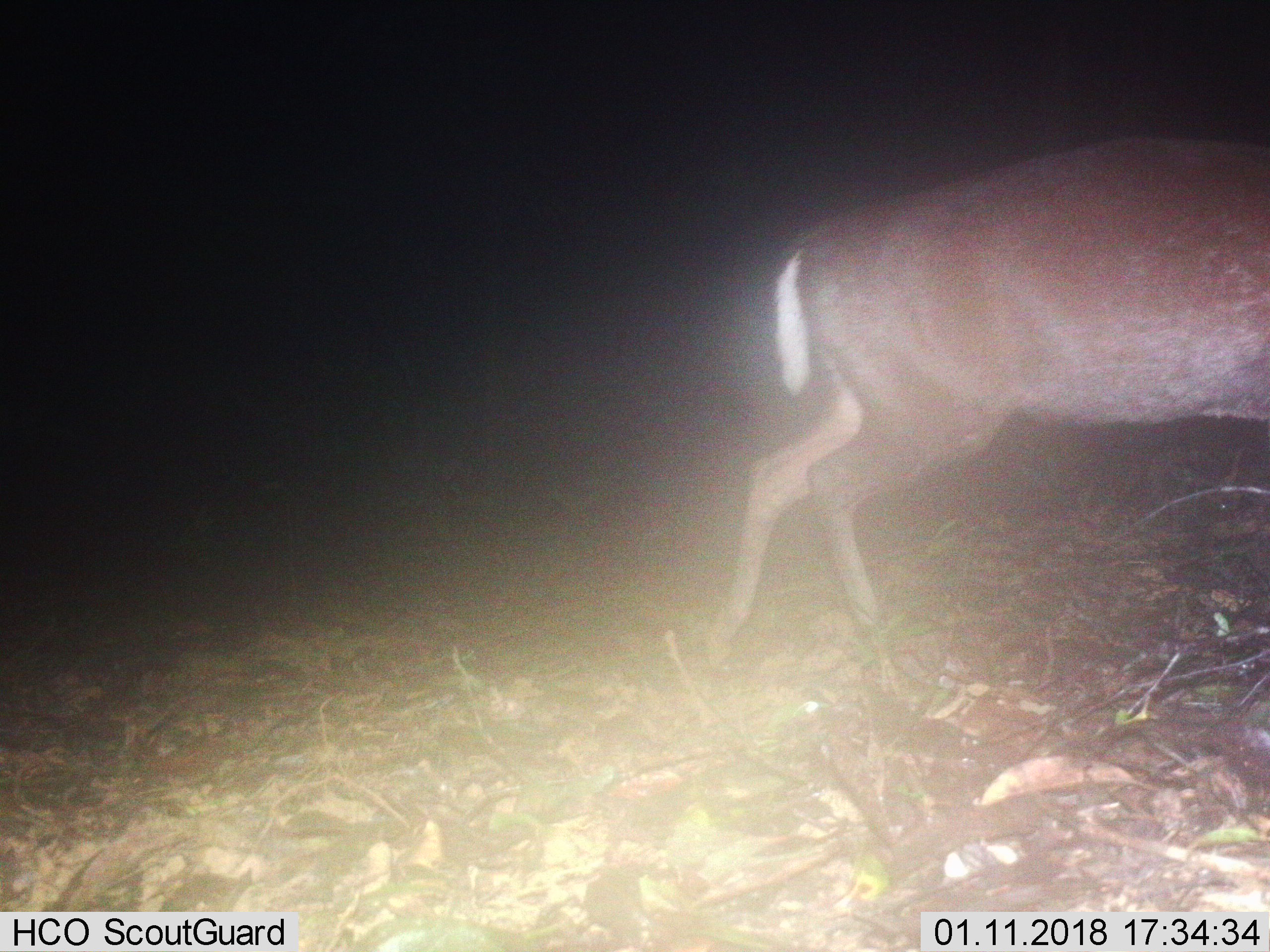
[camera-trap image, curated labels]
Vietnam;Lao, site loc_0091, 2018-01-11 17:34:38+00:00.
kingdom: Animalia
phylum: Chordata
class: Mammalia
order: Artiodactyla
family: Cervidae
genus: Muntiacus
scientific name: Muntiacus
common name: muntjacs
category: unidentified muntjac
Unidentified muntjac (muntjacs) (Muntiacus). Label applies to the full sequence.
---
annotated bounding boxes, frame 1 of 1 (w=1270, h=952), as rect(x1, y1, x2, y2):
unidentified muntjac: rect(704, 133, 1270, 707)